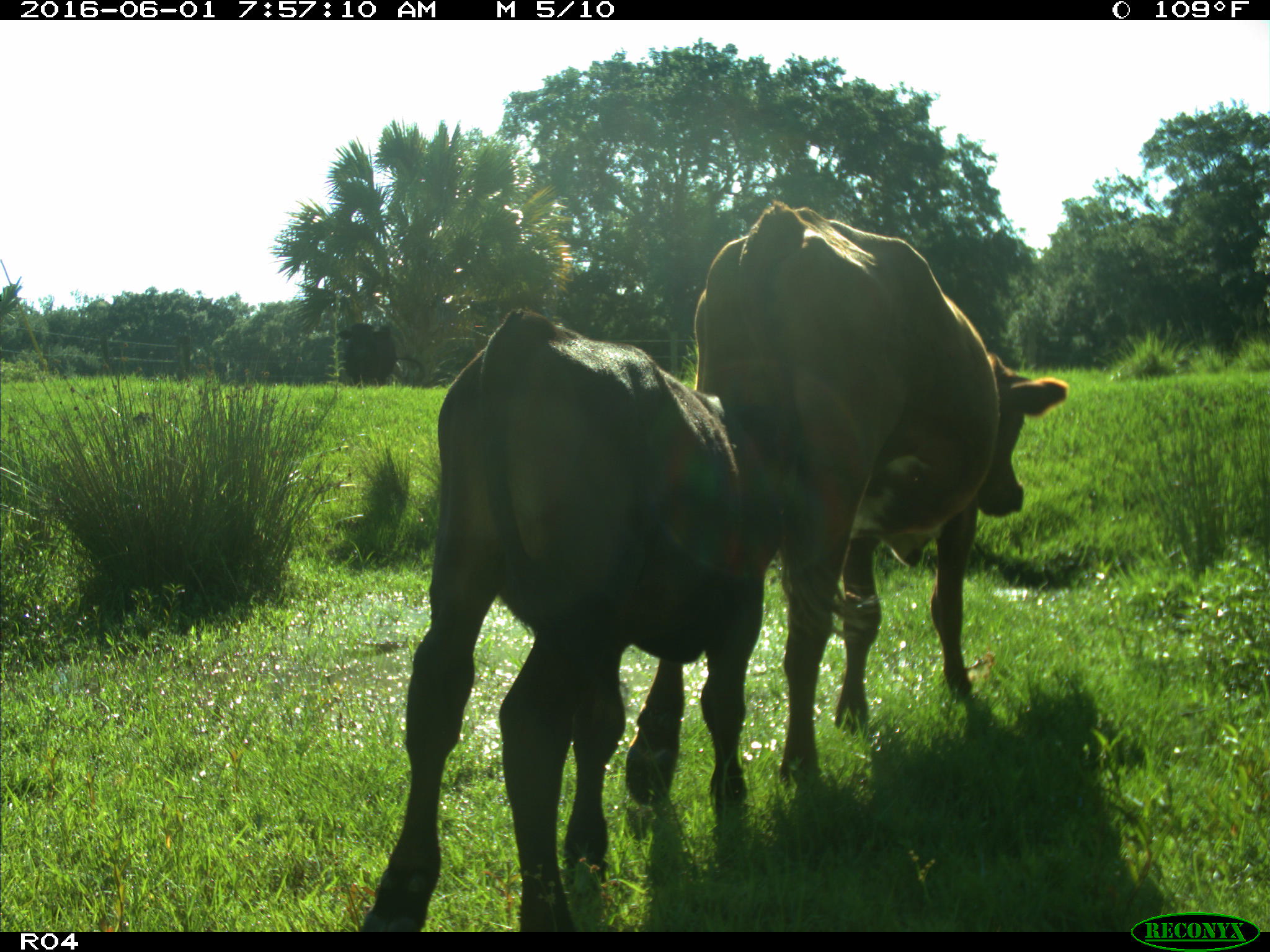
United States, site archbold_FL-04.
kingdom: Animalia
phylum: Chordata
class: Mammalia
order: Artiodactyla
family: Bovidae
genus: Bos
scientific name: Bos taurus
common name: domestic cow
Bos taurus (domestic cow).